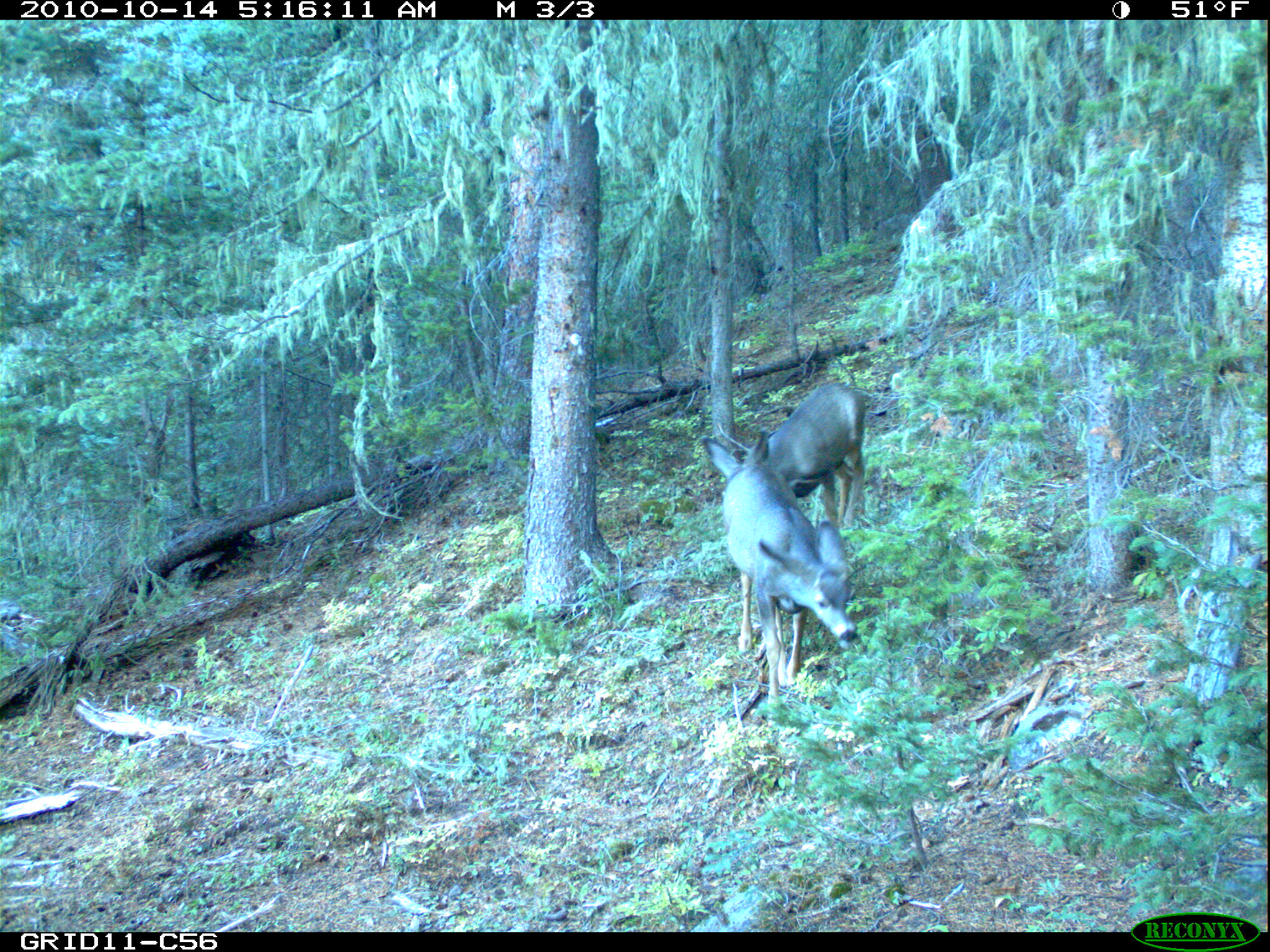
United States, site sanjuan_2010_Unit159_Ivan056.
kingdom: Animalia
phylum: Chordata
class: Mammalia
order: Artiodactyla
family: Cervidae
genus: Odocoileus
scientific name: Odocoileus hemionus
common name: mule deer